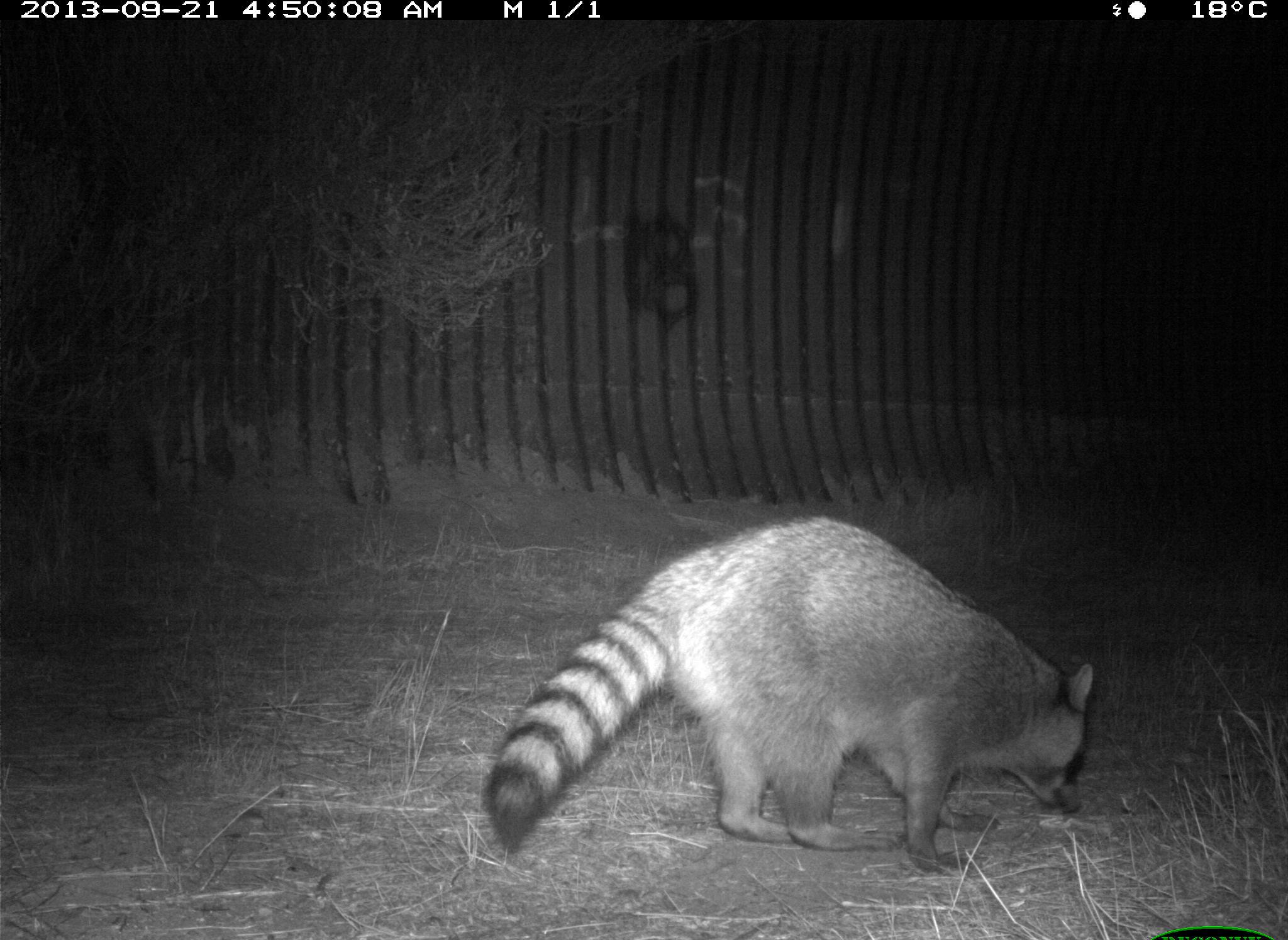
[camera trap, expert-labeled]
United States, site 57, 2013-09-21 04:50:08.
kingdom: Animalia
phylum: Chordata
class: Mammalia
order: Carnivora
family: Procyonidae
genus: Procyon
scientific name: Procyon lotor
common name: raccoon